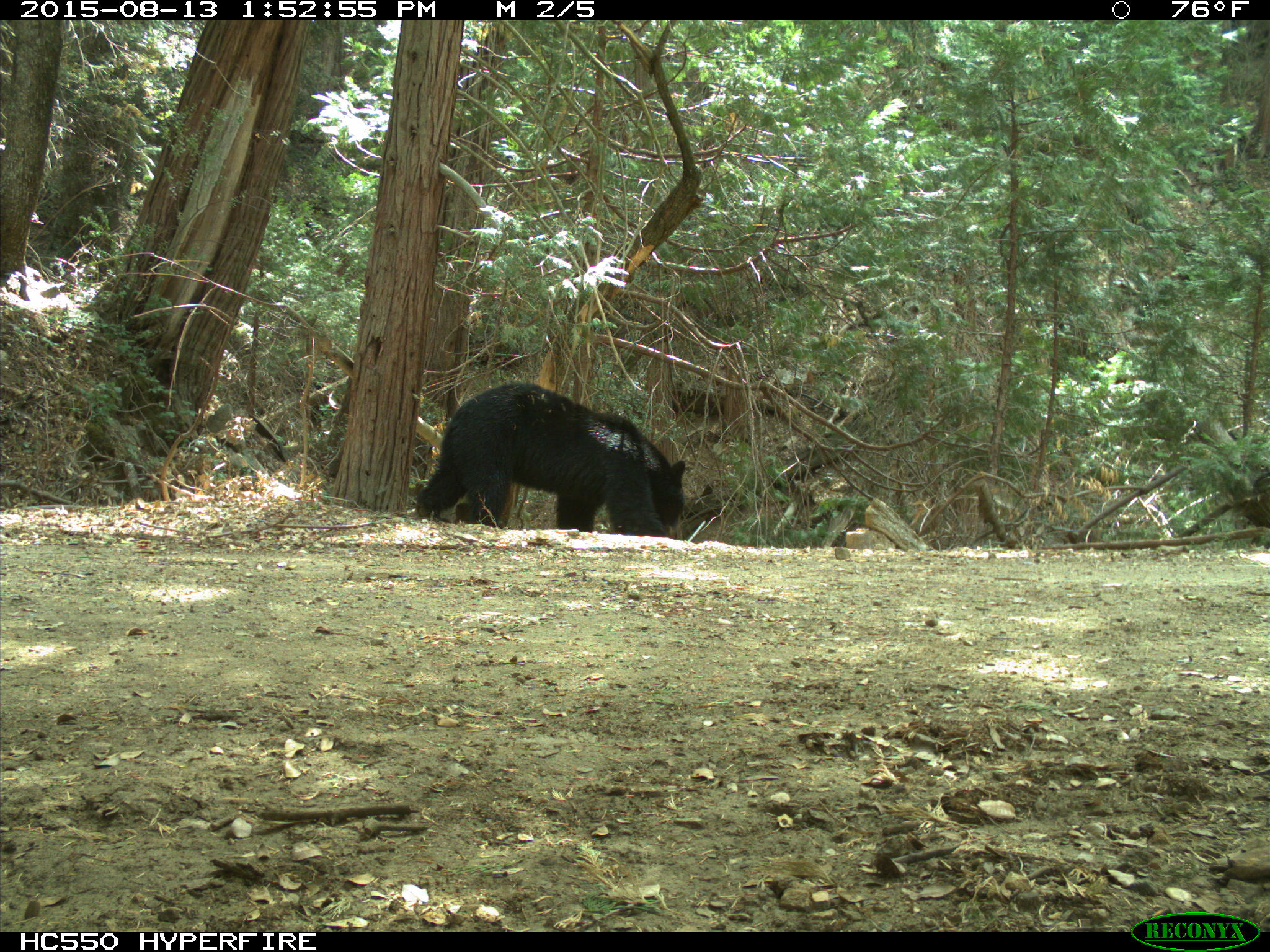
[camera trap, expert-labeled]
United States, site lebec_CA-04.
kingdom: Animalia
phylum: Chordata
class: Mammalia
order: Carnivora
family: Ursidae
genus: Ursus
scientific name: Ursus americanus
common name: american black bear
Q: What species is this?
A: Ursus americanus (american black bear).